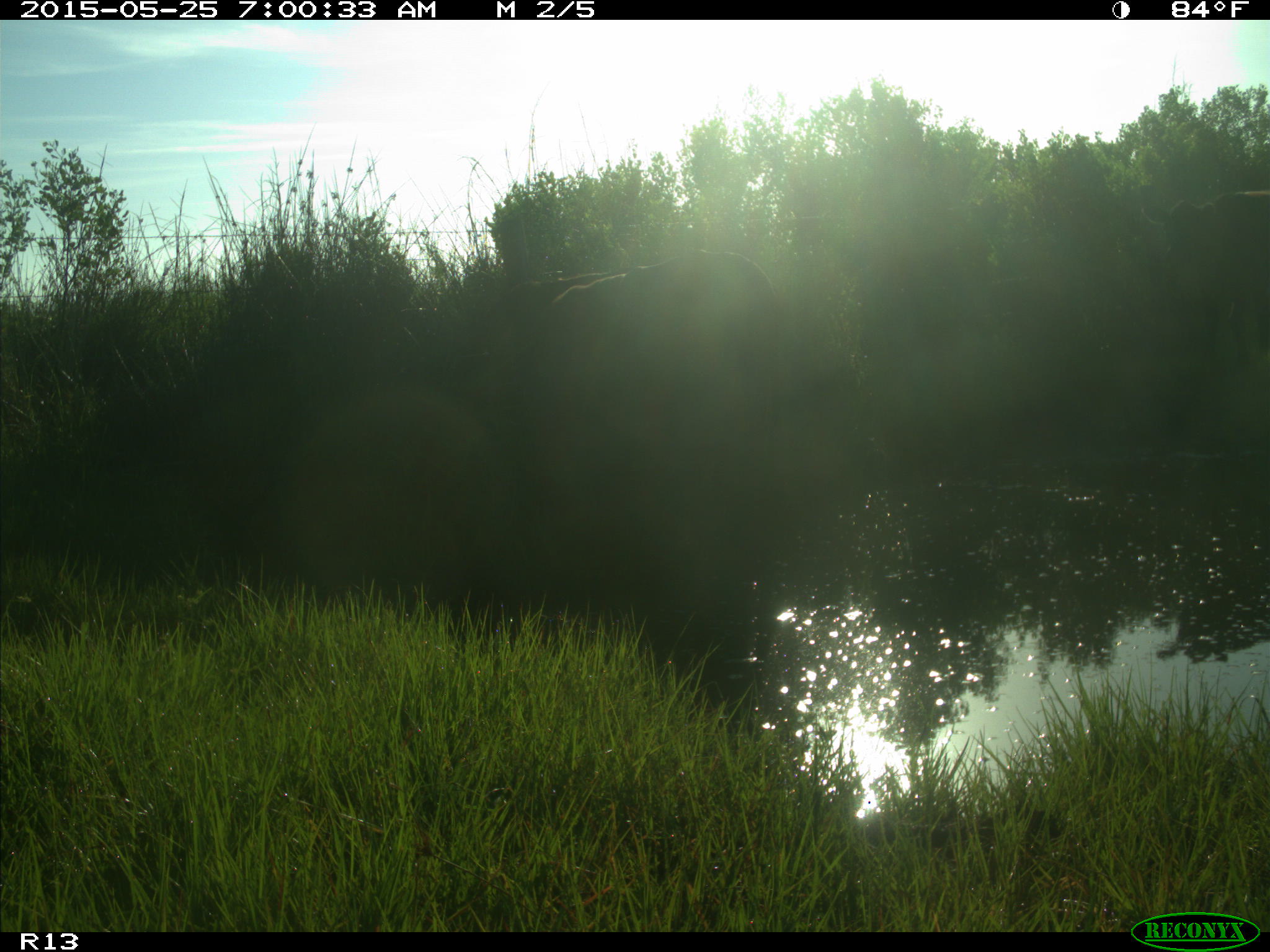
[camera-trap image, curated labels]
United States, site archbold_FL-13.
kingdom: Animalia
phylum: Chordata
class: Mammalia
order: Artiodactyla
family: Bovidae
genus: Bos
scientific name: Bos taurus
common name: domestic cow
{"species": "Bos taurus (domestic cow)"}